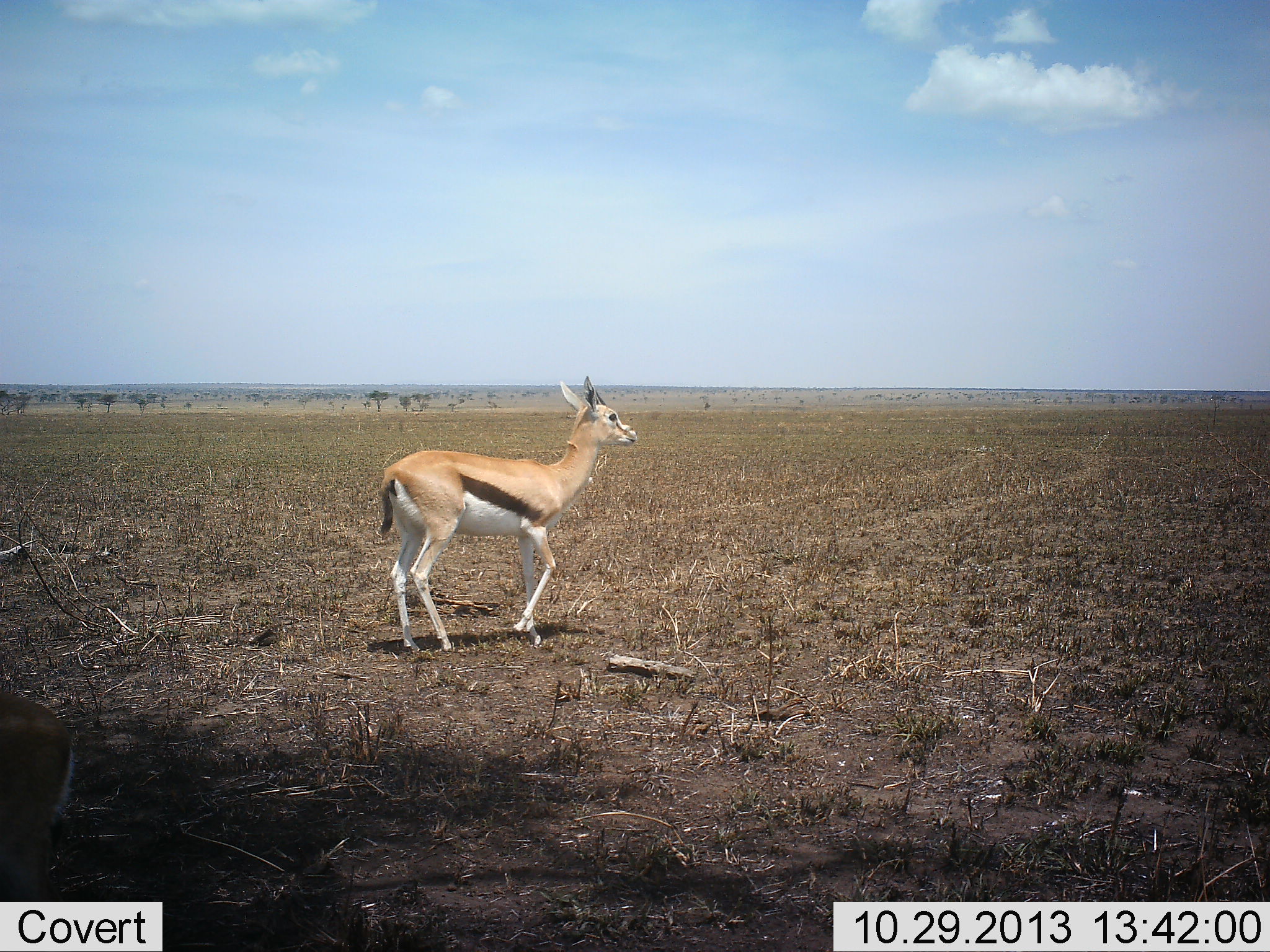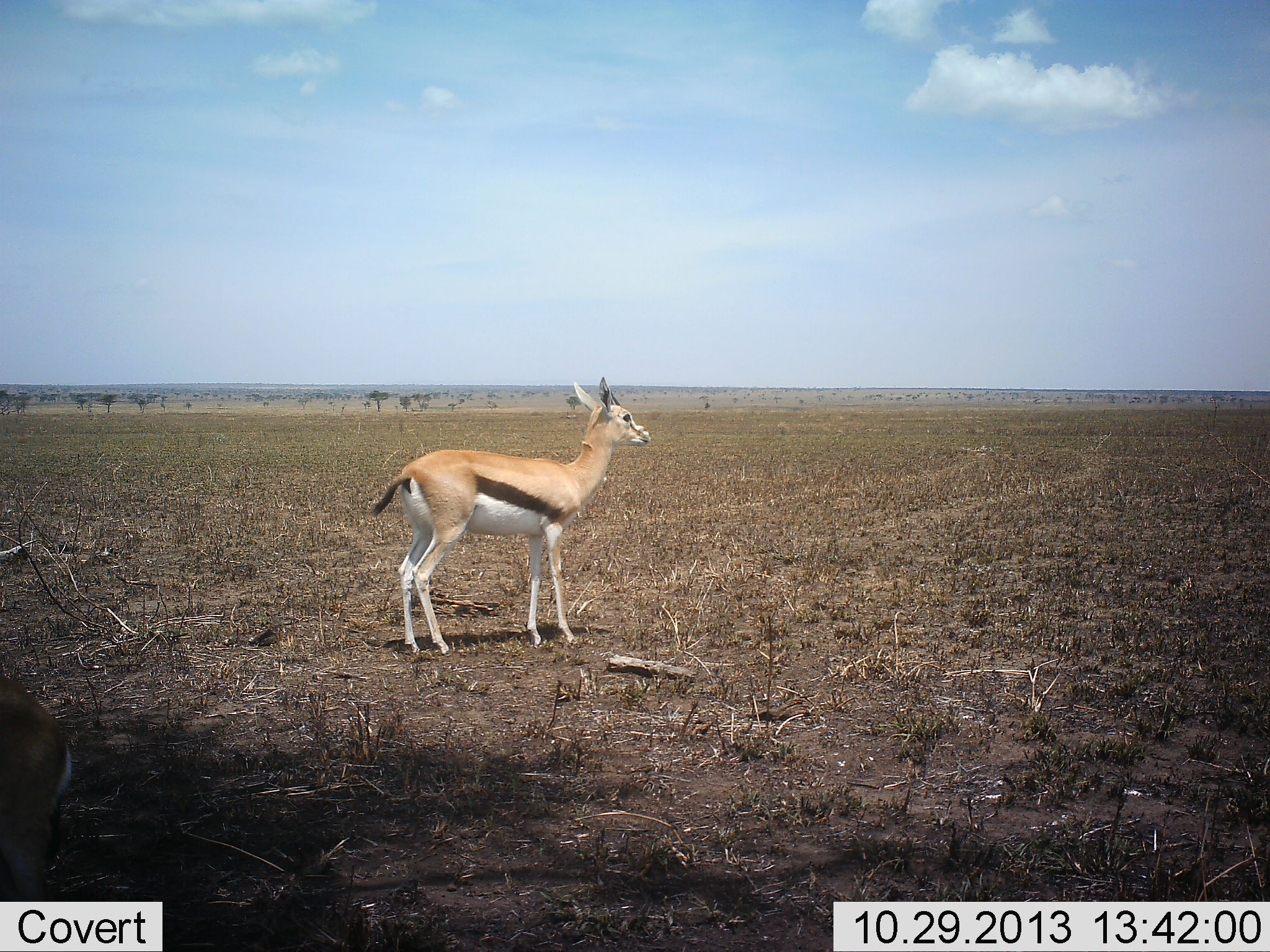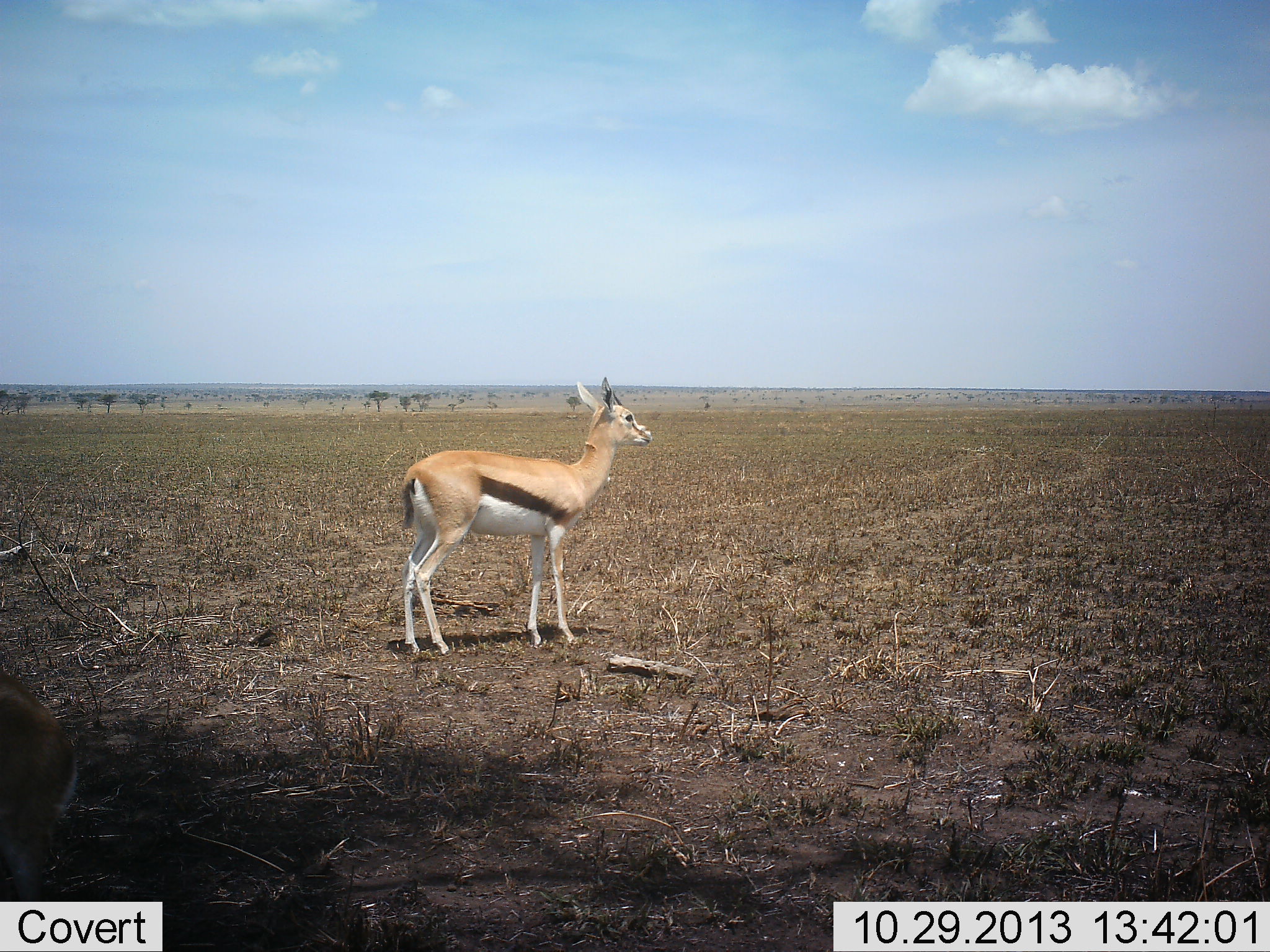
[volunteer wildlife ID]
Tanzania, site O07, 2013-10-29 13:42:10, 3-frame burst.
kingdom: Animalia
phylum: Chordata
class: Mammalia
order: Artiodactyla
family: Bovidae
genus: Eudorcas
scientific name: Eudorcas thomsonii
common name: thomson's gazelle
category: gazellethomsons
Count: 1.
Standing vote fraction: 100%.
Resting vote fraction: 0%.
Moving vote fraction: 0%.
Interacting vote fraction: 0%.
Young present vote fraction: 0%.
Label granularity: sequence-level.